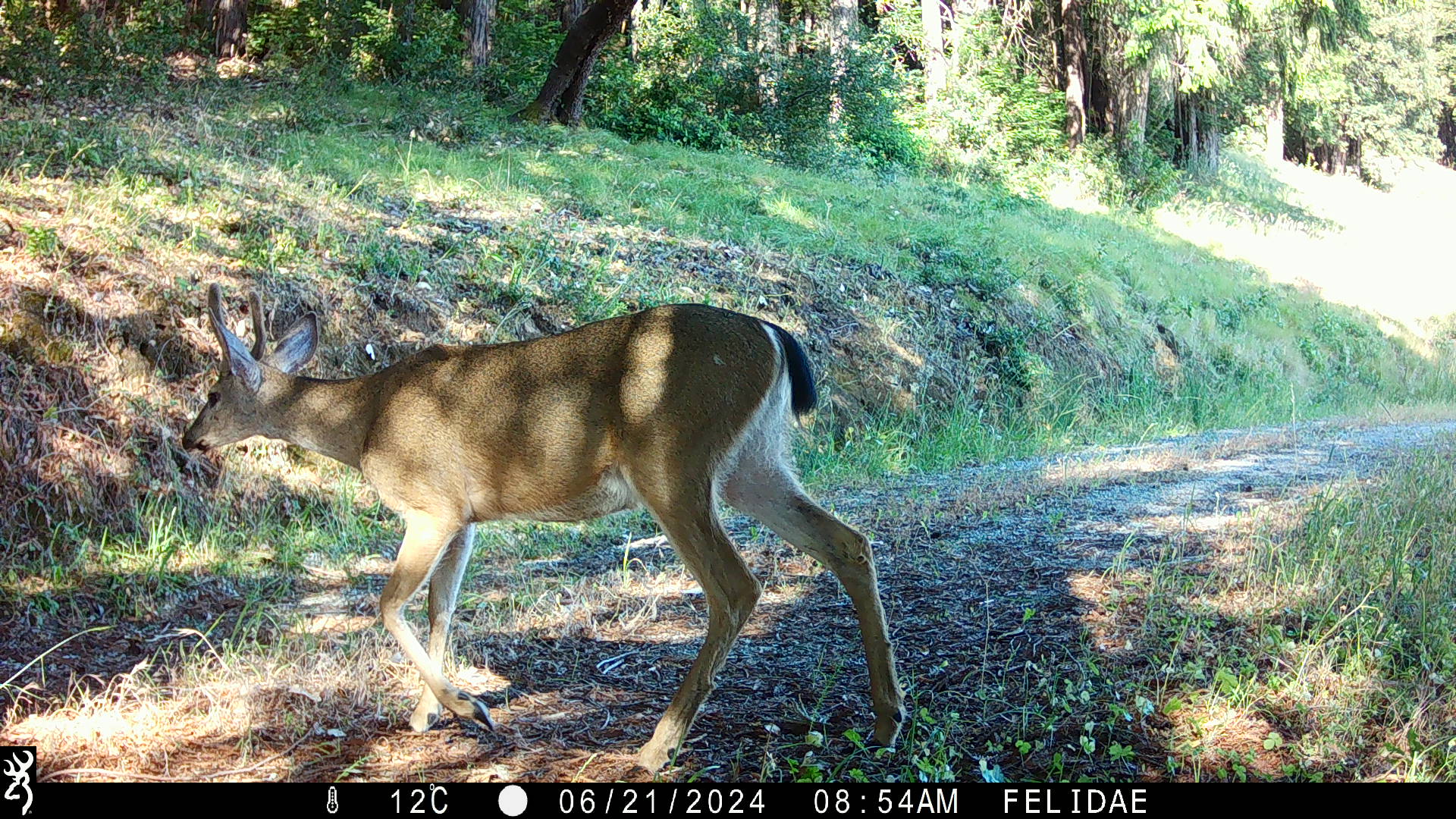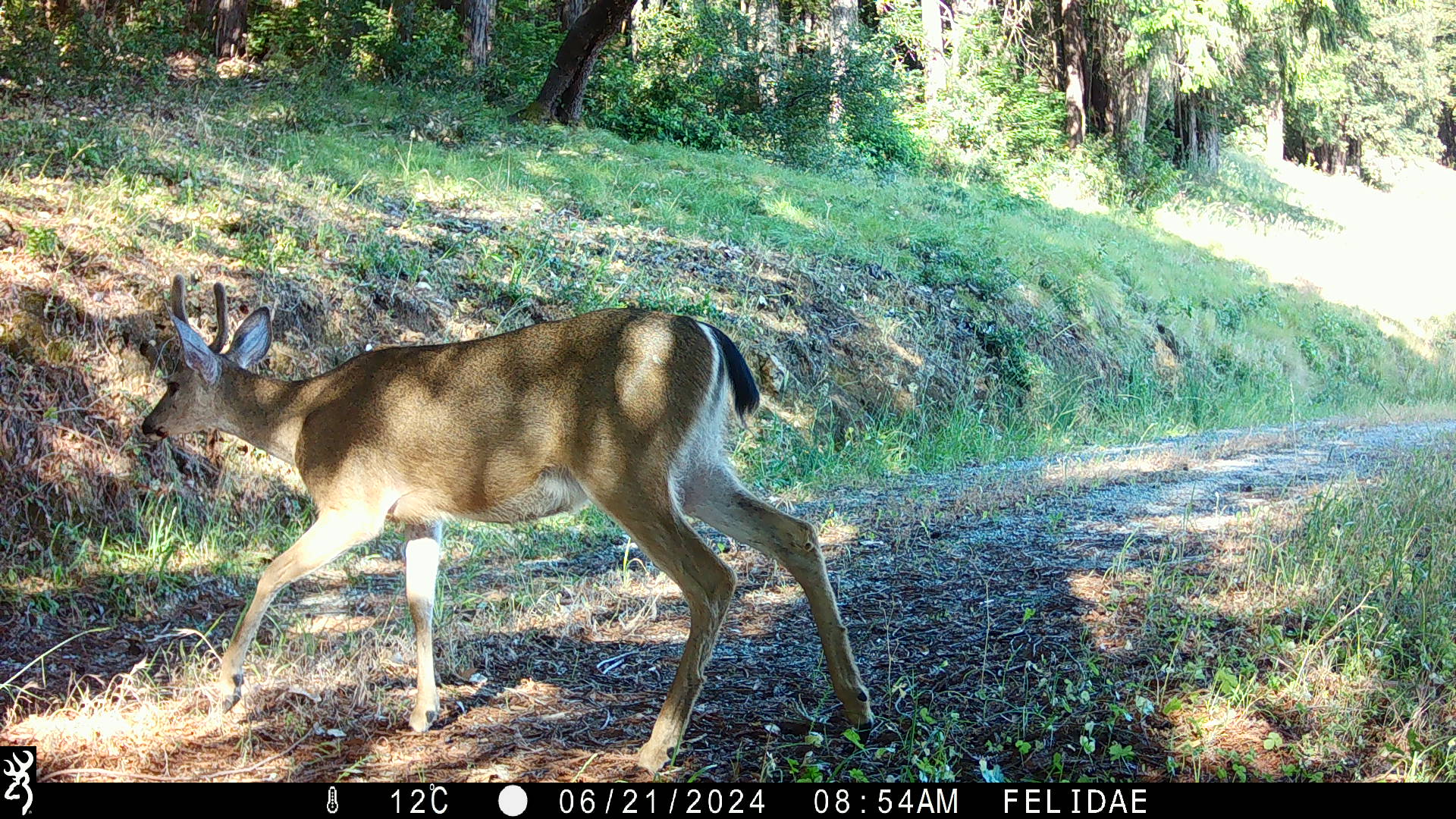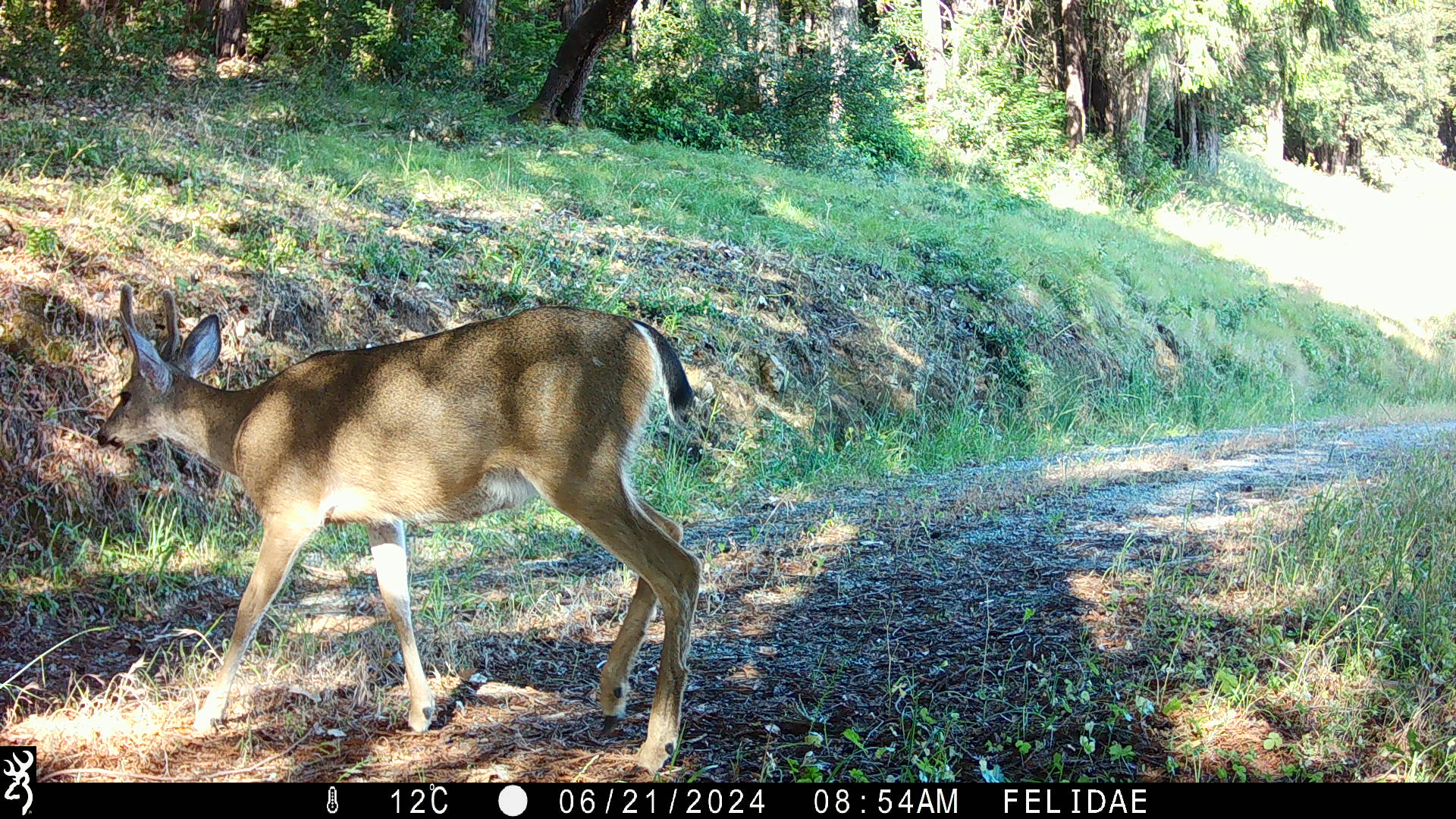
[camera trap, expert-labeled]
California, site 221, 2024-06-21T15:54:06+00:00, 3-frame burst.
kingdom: Animalia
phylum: Chordata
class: Mammalia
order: Artiodactyla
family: Cervidae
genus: Odocoileus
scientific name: Odocoileus hemionus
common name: mule deer